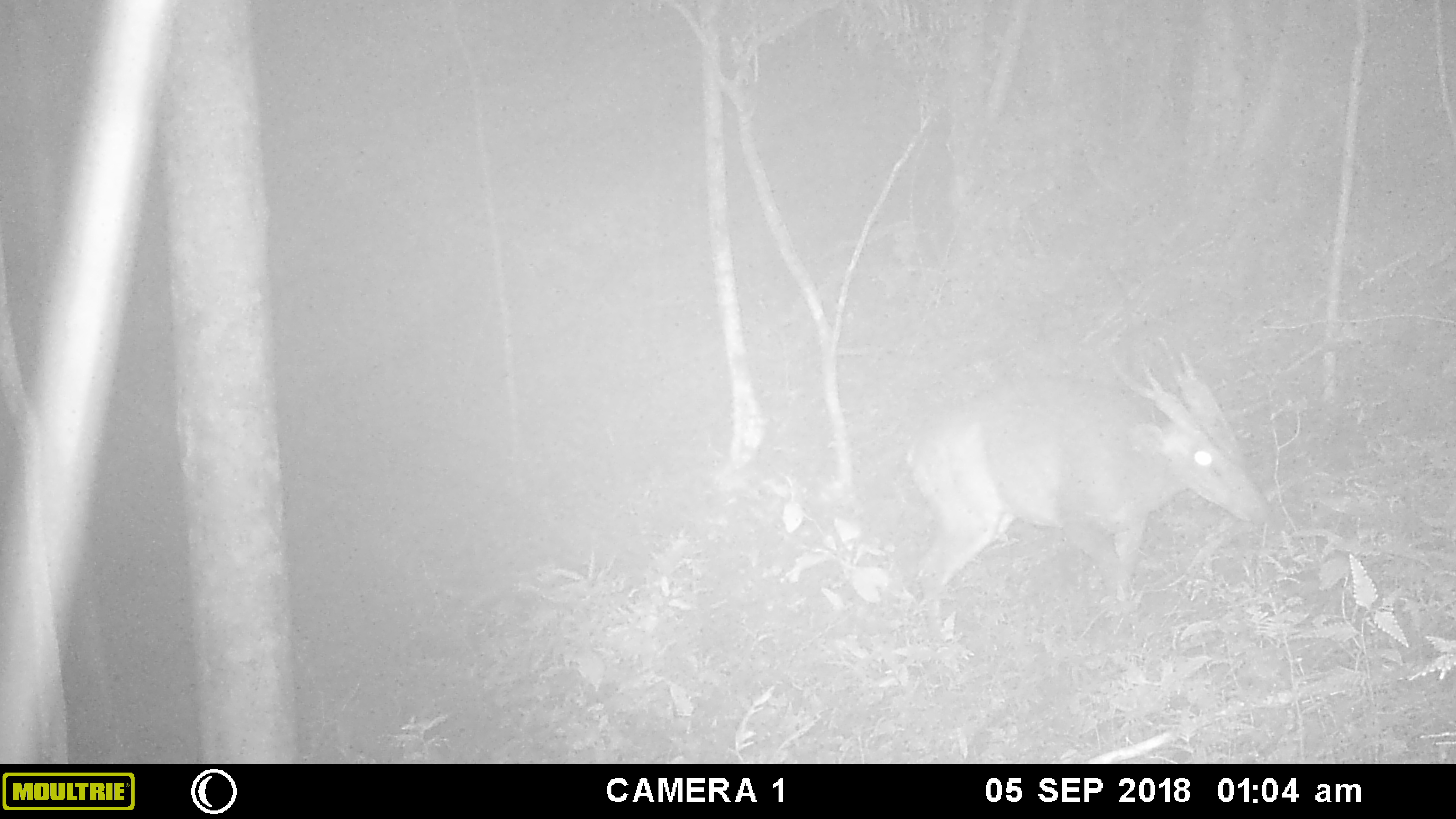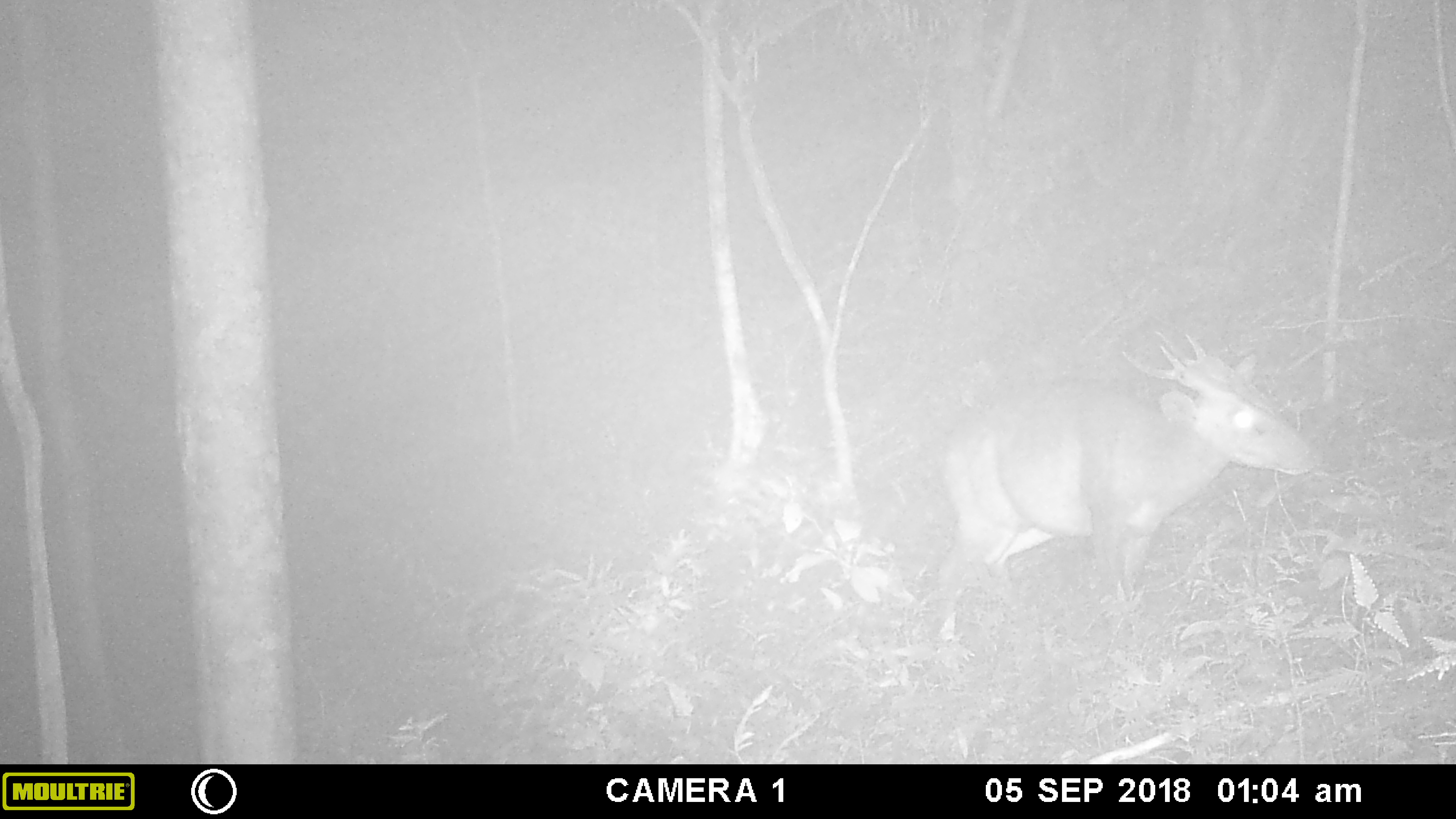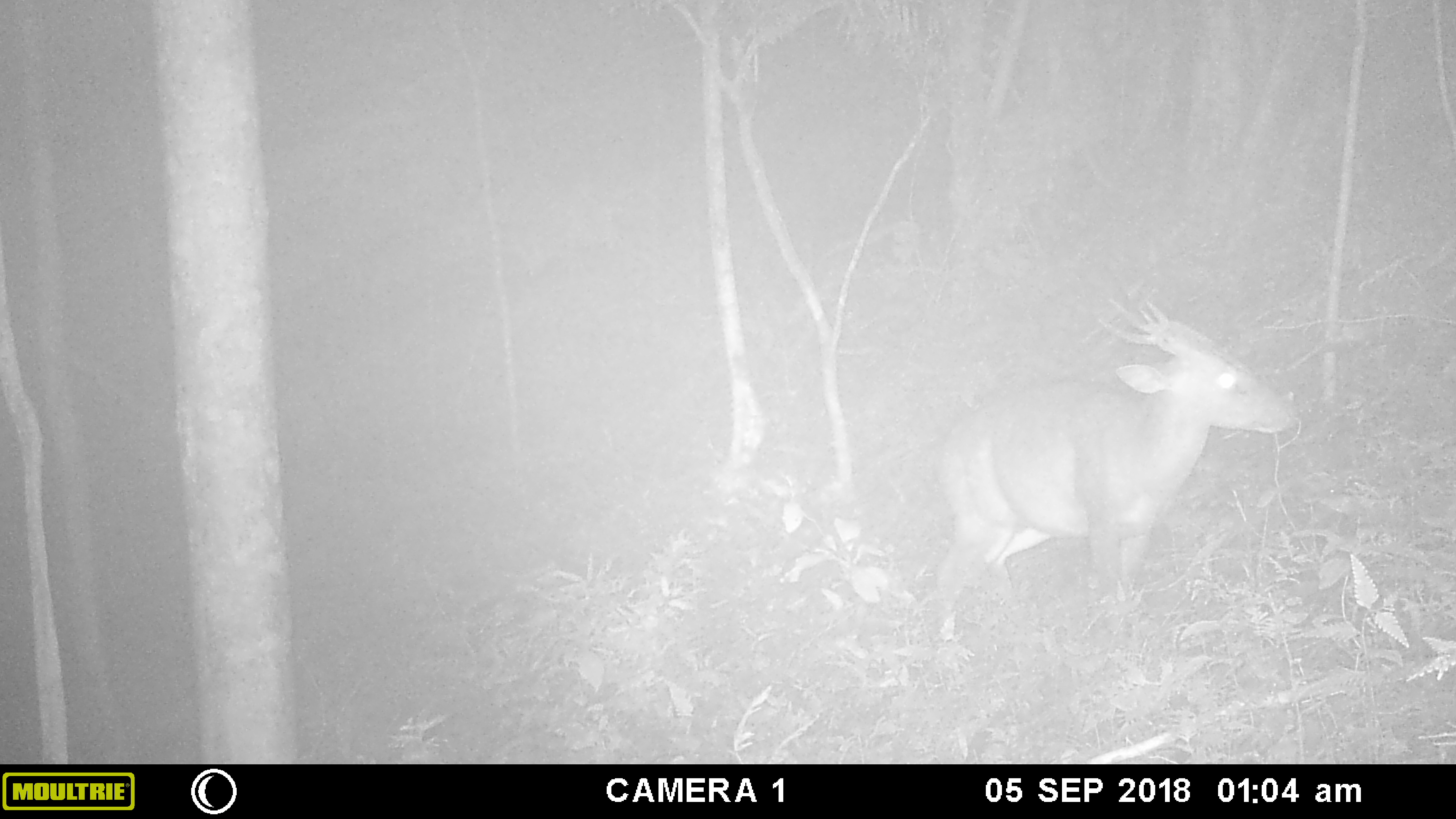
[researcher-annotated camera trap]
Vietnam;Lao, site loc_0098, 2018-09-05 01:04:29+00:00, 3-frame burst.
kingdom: Animalia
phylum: Chordata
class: Mammalia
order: Artiodactyla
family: Cervidae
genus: Muntiacus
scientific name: Muntiacus vuquangensis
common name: large-antlered muntjac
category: large antlered muntjac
Large antlered muntjac (large-antlered muntjac) (Muntiacus vuquangensis). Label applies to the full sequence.